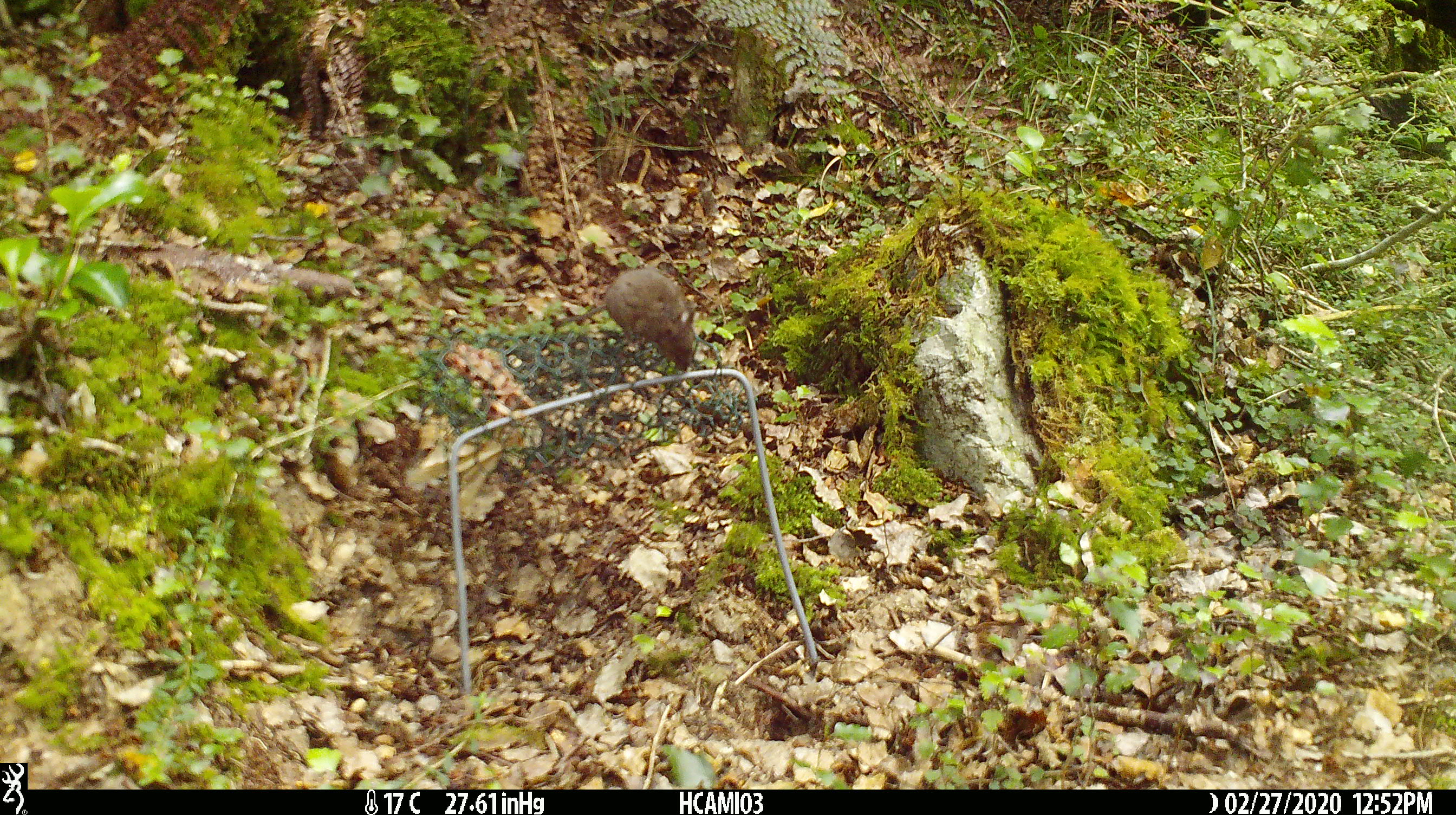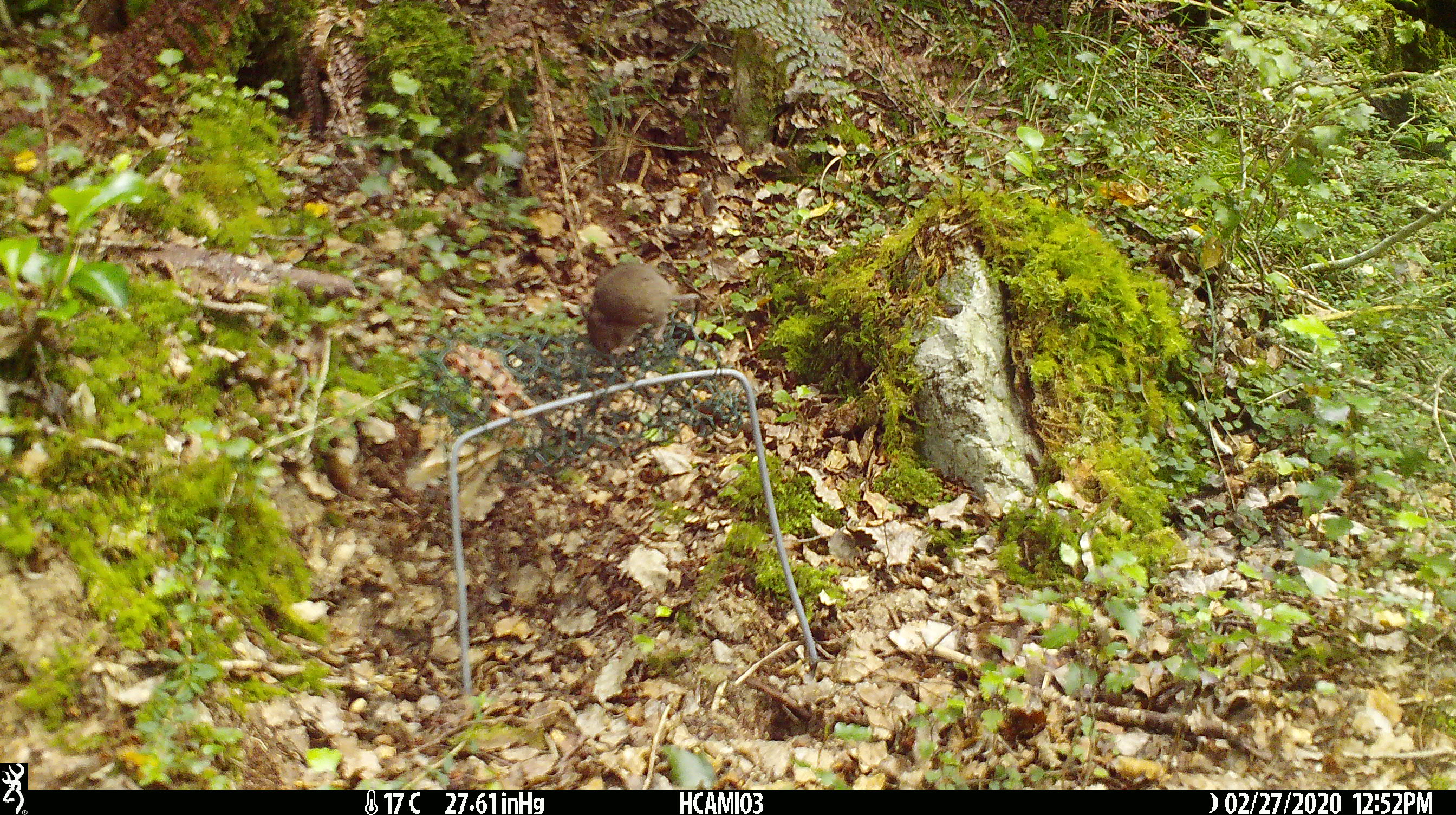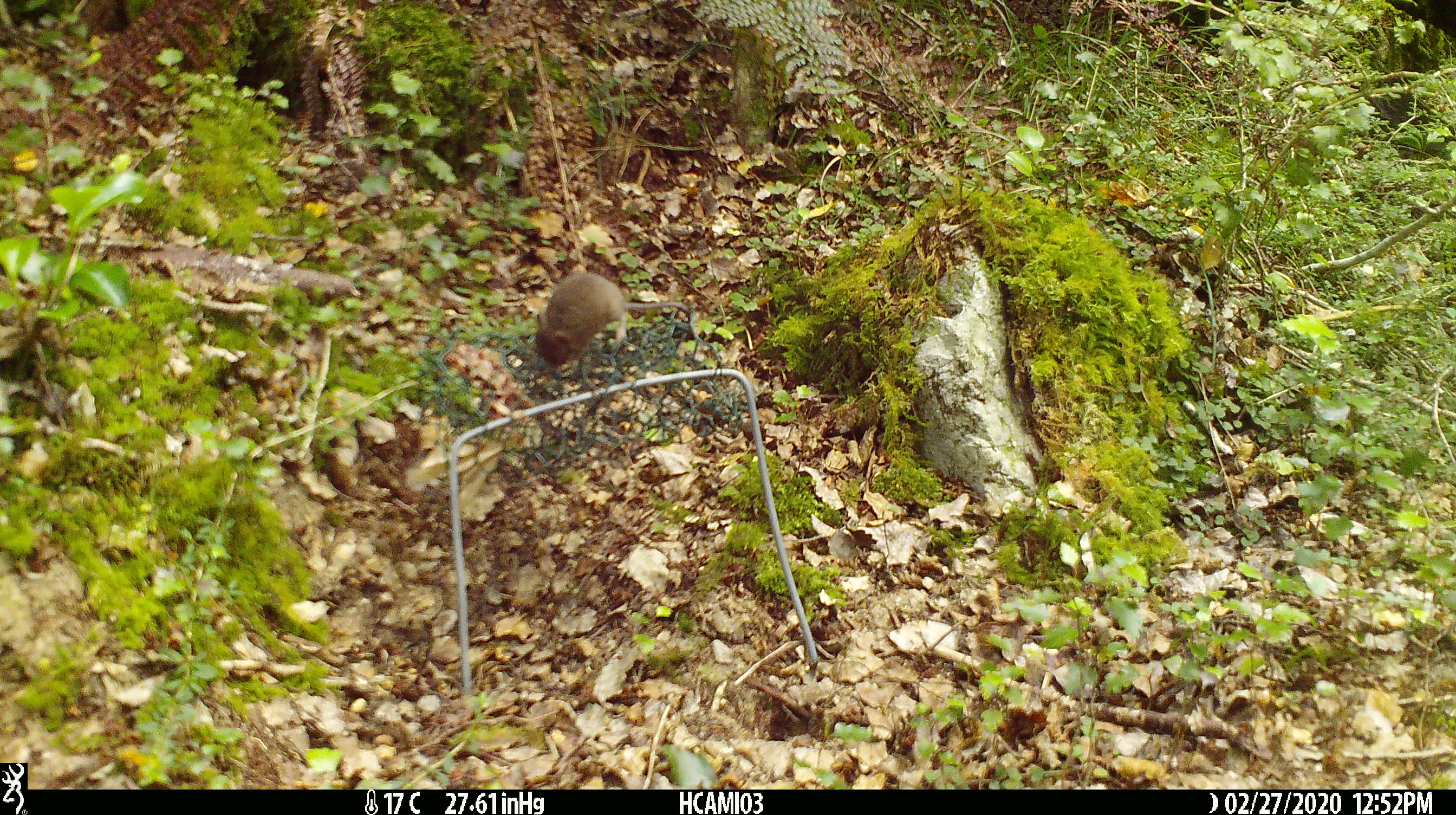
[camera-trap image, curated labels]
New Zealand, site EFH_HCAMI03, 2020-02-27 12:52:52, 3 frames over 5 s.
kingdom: Animalia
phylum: Chordata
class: Mammalia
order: Rodentia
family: Muridae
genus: Mus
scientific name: Mus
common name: mouse